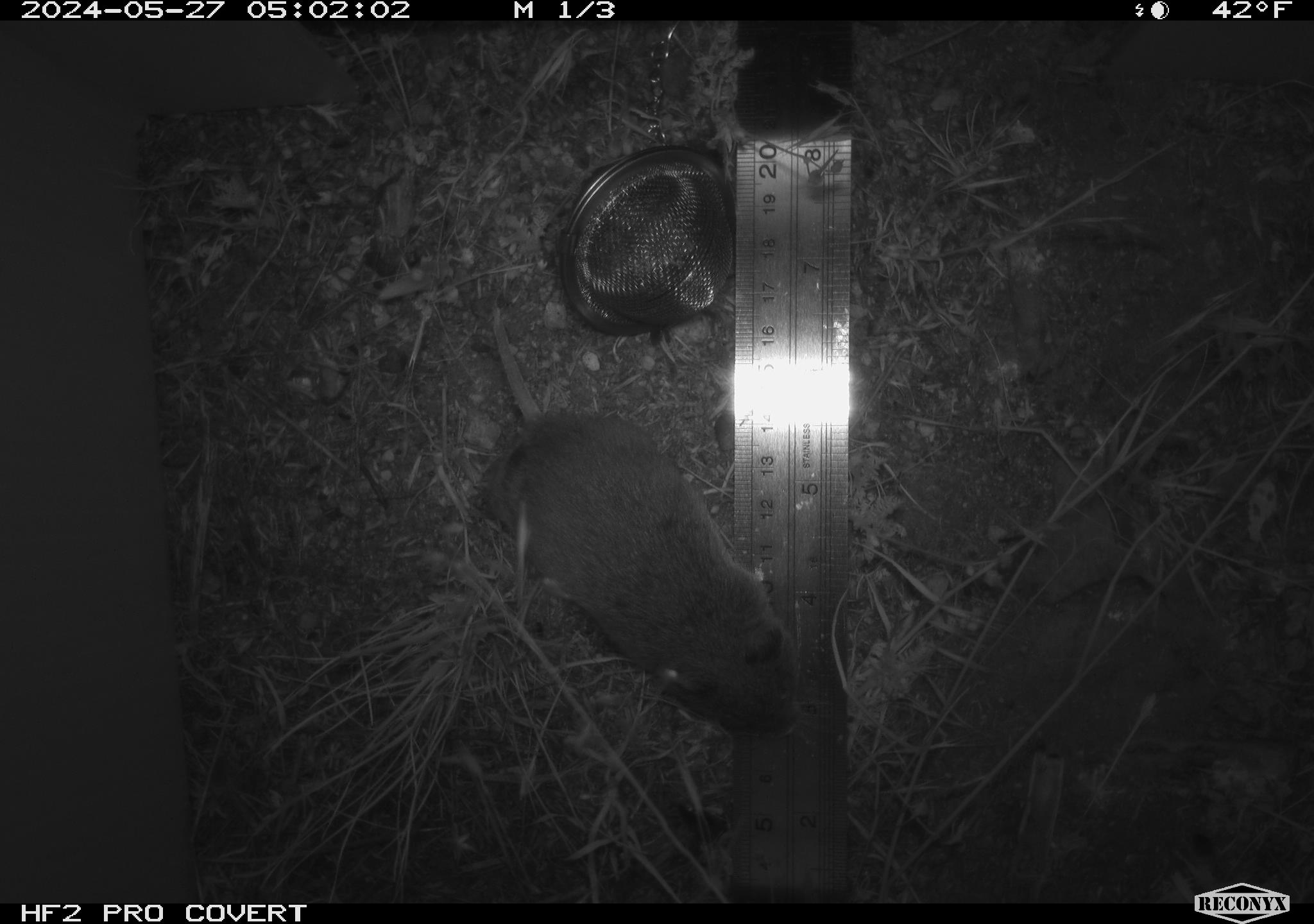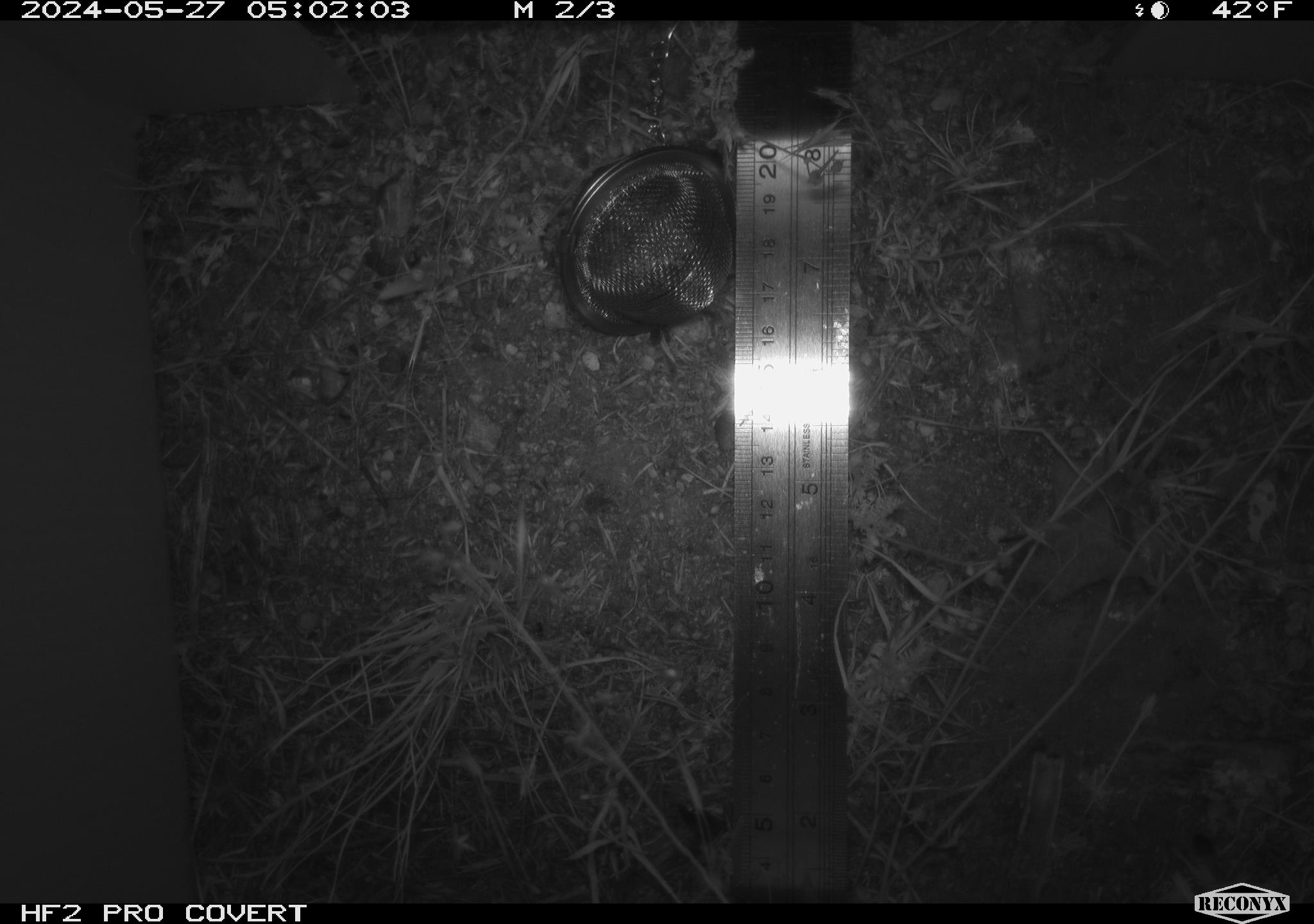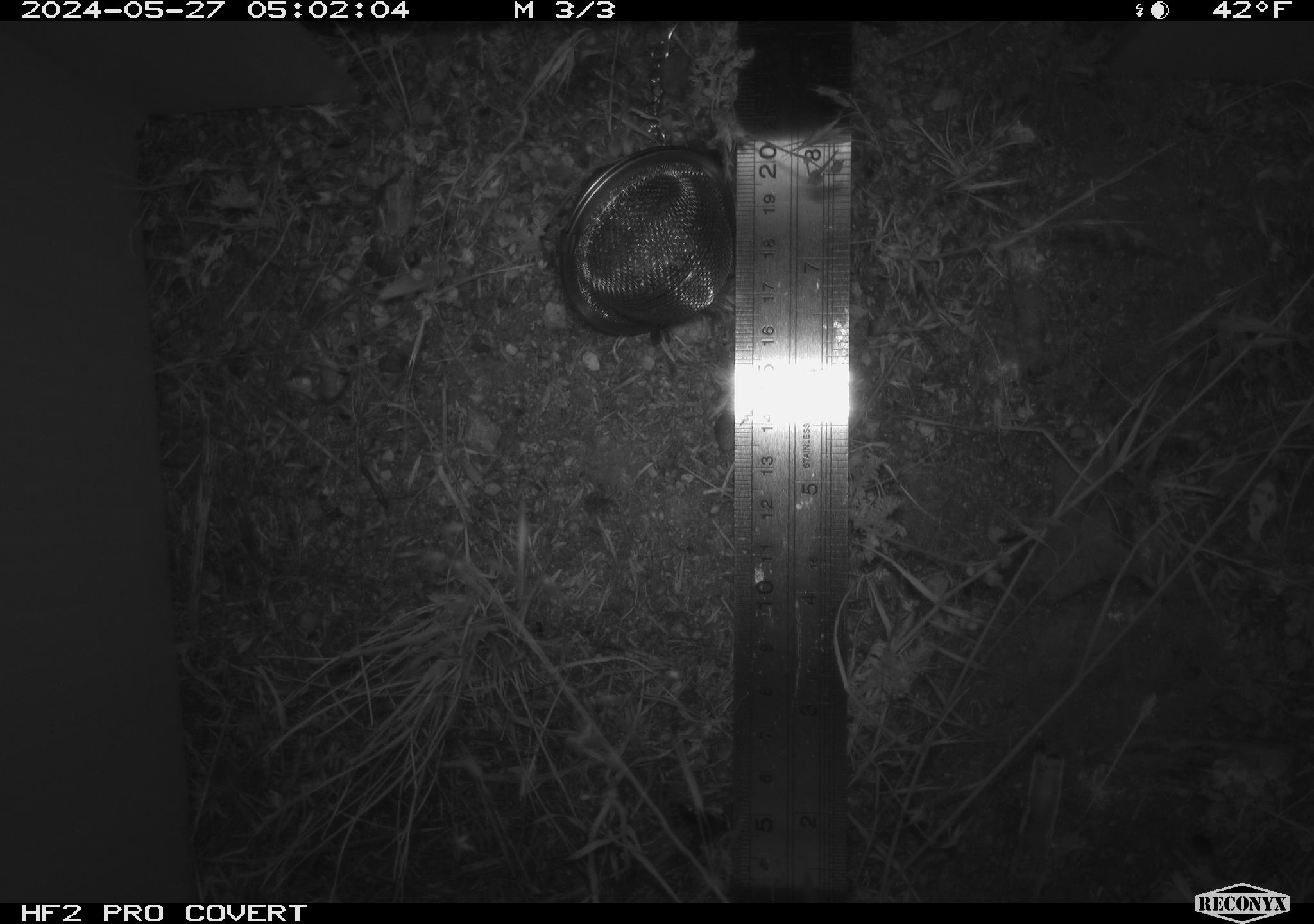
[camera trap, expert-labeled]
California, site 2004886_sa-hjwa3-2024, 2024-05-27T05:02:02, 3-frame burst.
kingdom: Animalia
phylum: Chordata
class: Mammalia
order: Rodentia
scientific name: Rodentia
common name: rodent